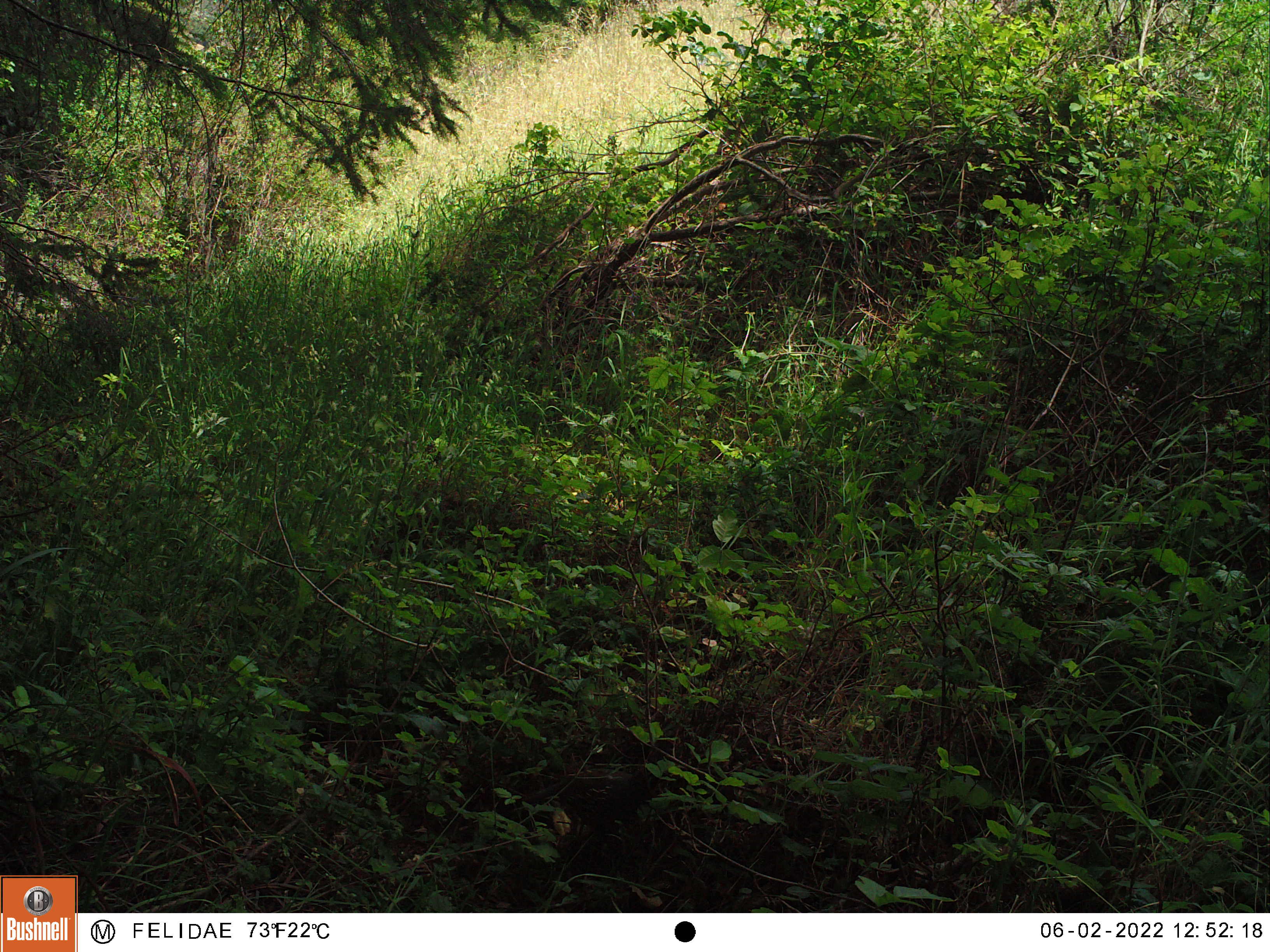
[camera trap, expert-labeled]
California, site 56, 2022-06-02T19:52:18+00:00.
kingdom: Animalia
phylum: Chordata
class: Mammalia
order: Rodentia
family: Sciuridae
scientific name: Sciuridae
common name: squirrel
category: unknown squirrel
Unknown squirrel (squirrel) (Sciuridae).